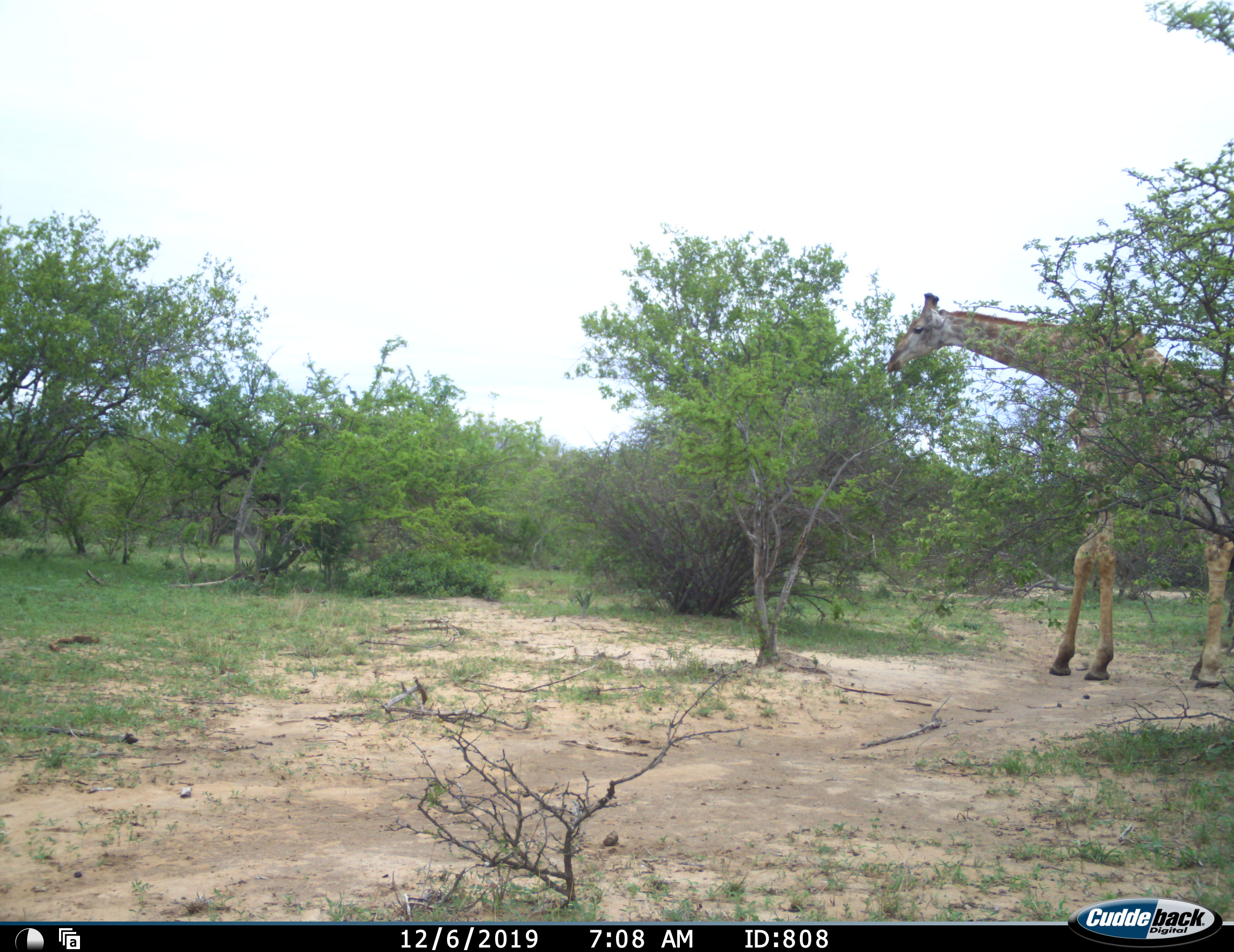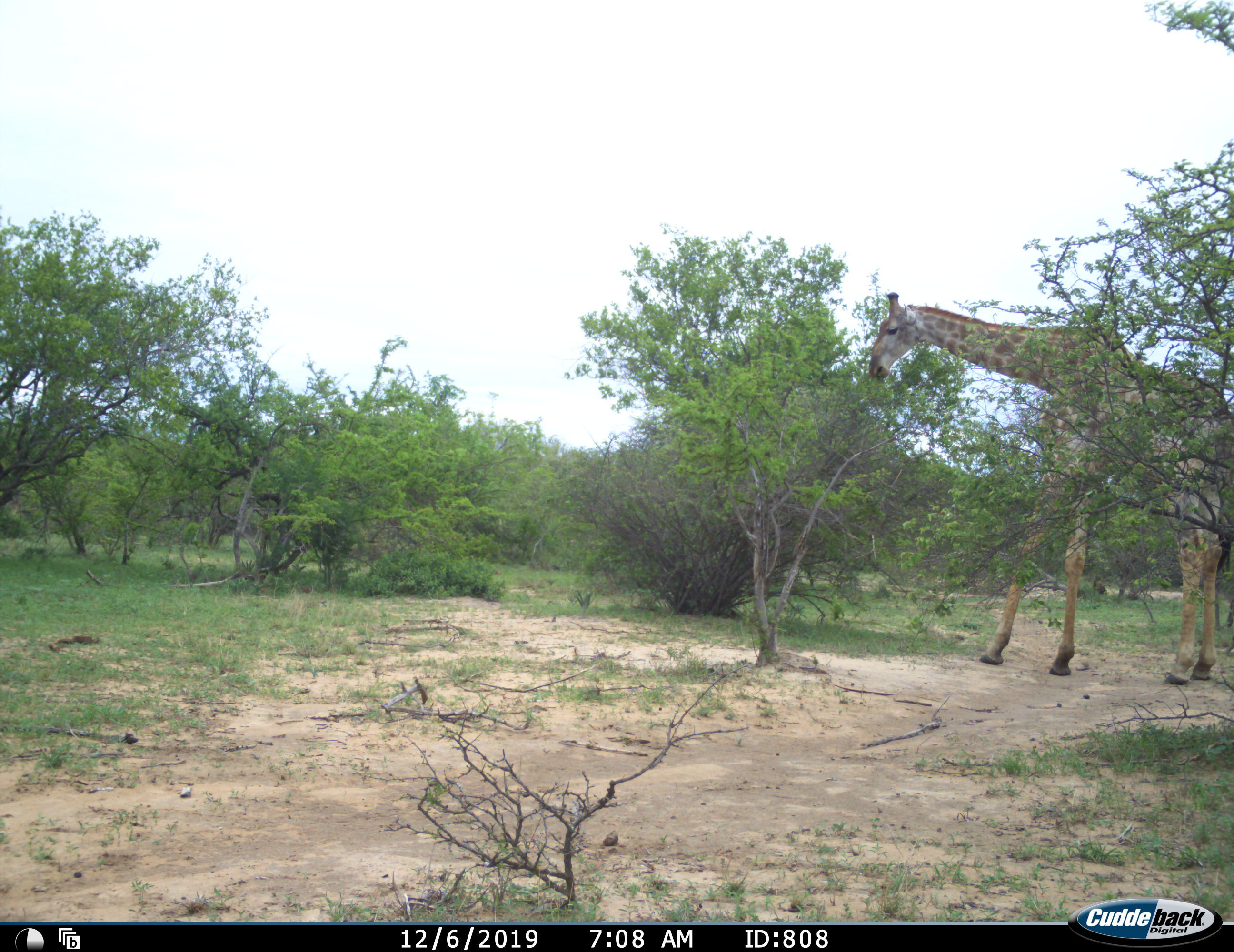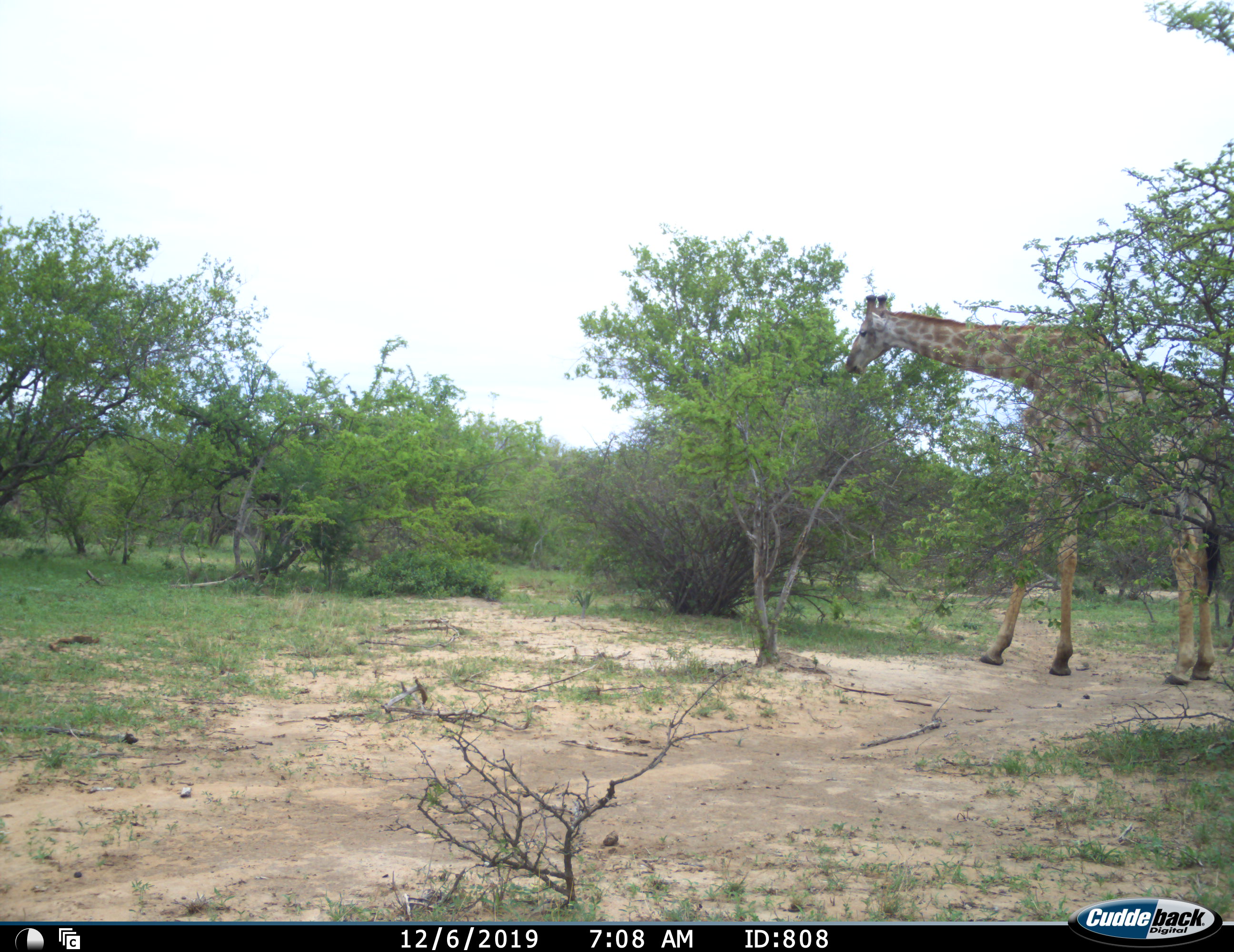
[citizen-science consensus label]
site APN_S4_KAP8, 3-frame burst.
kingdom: Animalia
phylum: Chordata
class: Mammalia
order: Artiodactyla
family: Giraffidae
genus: Giraffa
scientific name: Giraffa camelopardalis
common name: giraffe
Giraffe (Giraffa camelopardalis), count 1. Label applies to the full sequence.